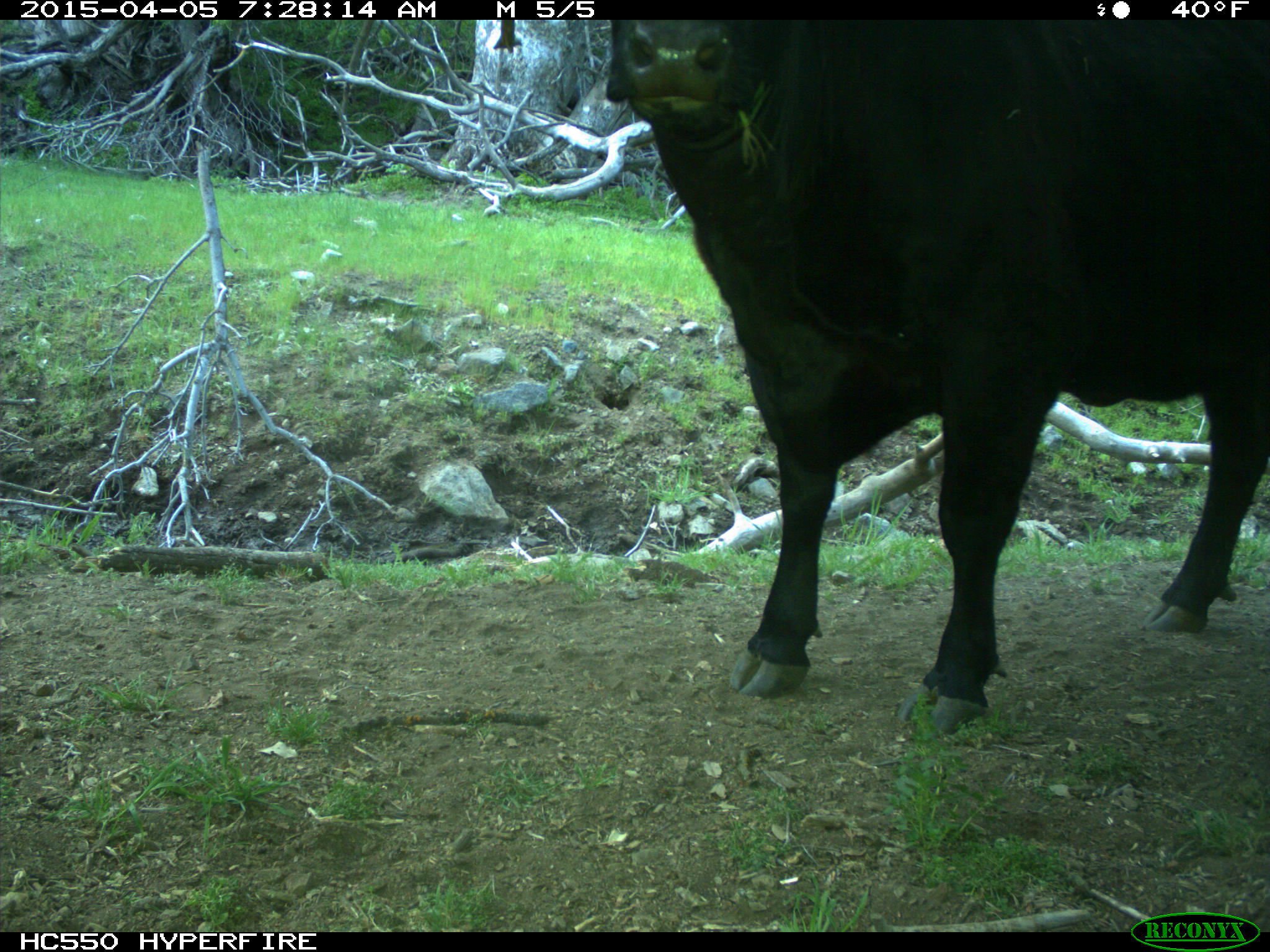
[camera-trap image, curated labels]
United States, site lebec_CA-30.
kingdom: Animalia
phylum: Chordata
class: Mammalia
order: Artiodactyla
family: Bovidae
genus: Bos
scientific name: Bos taurus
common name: domestic cow